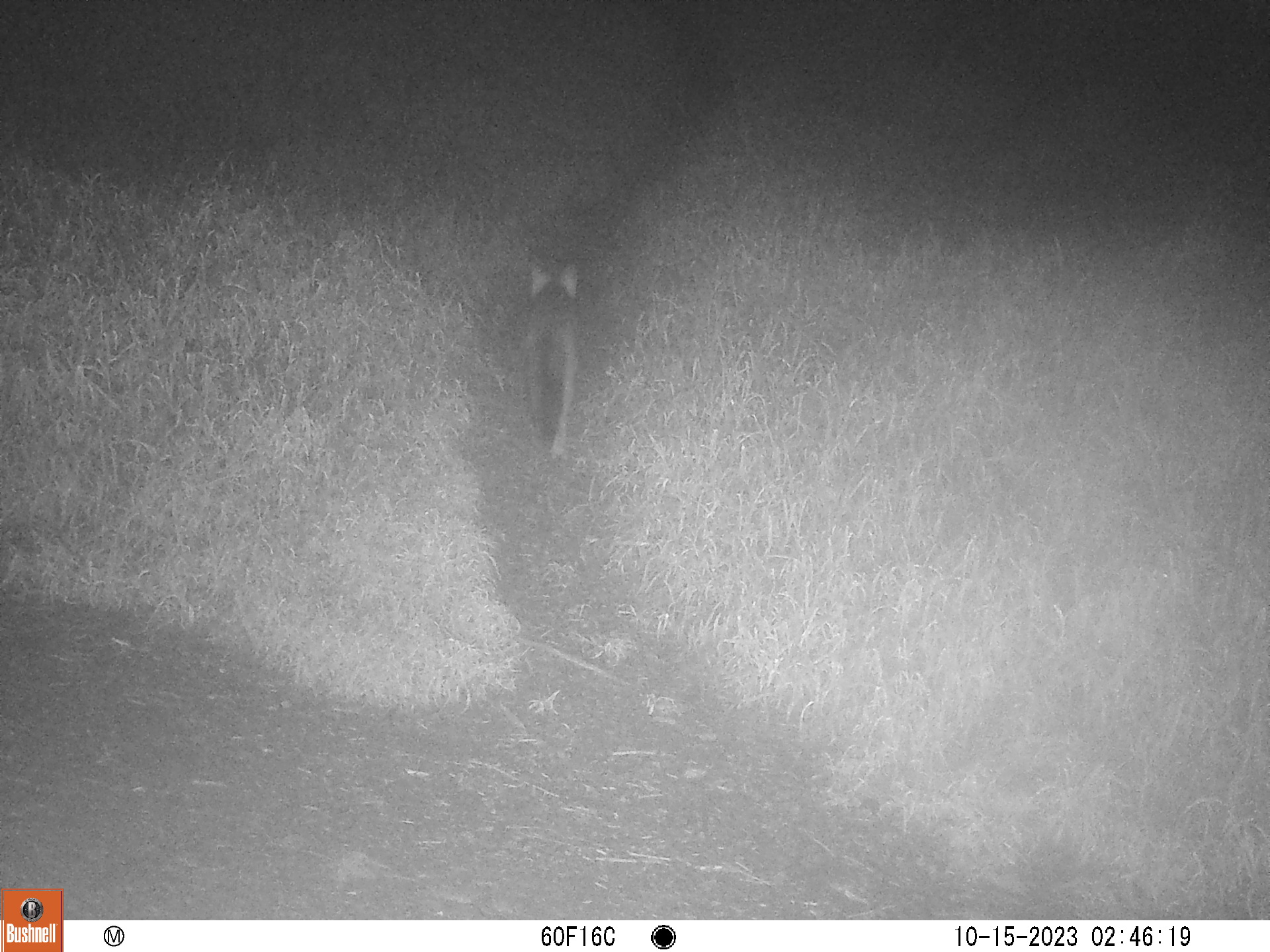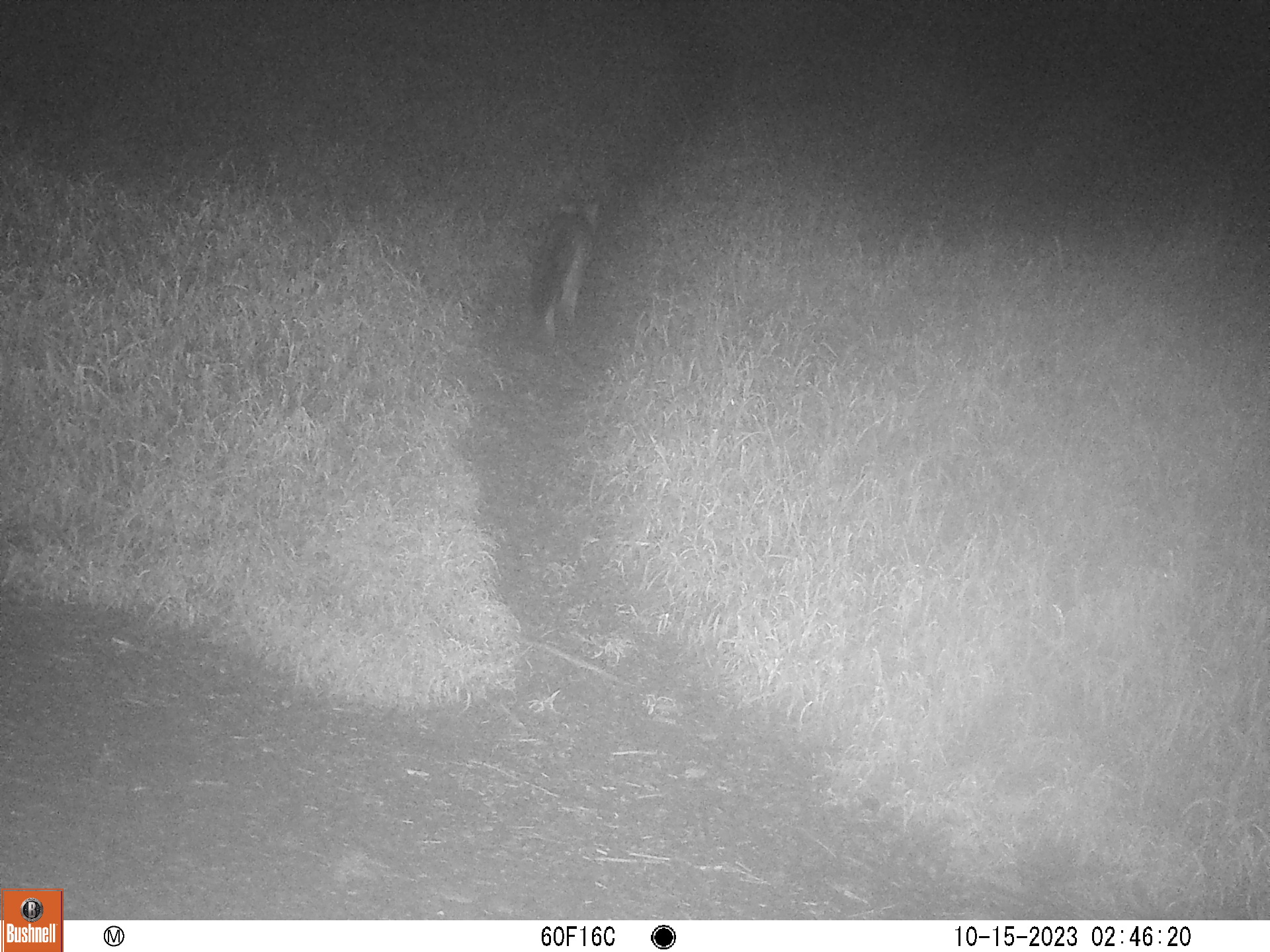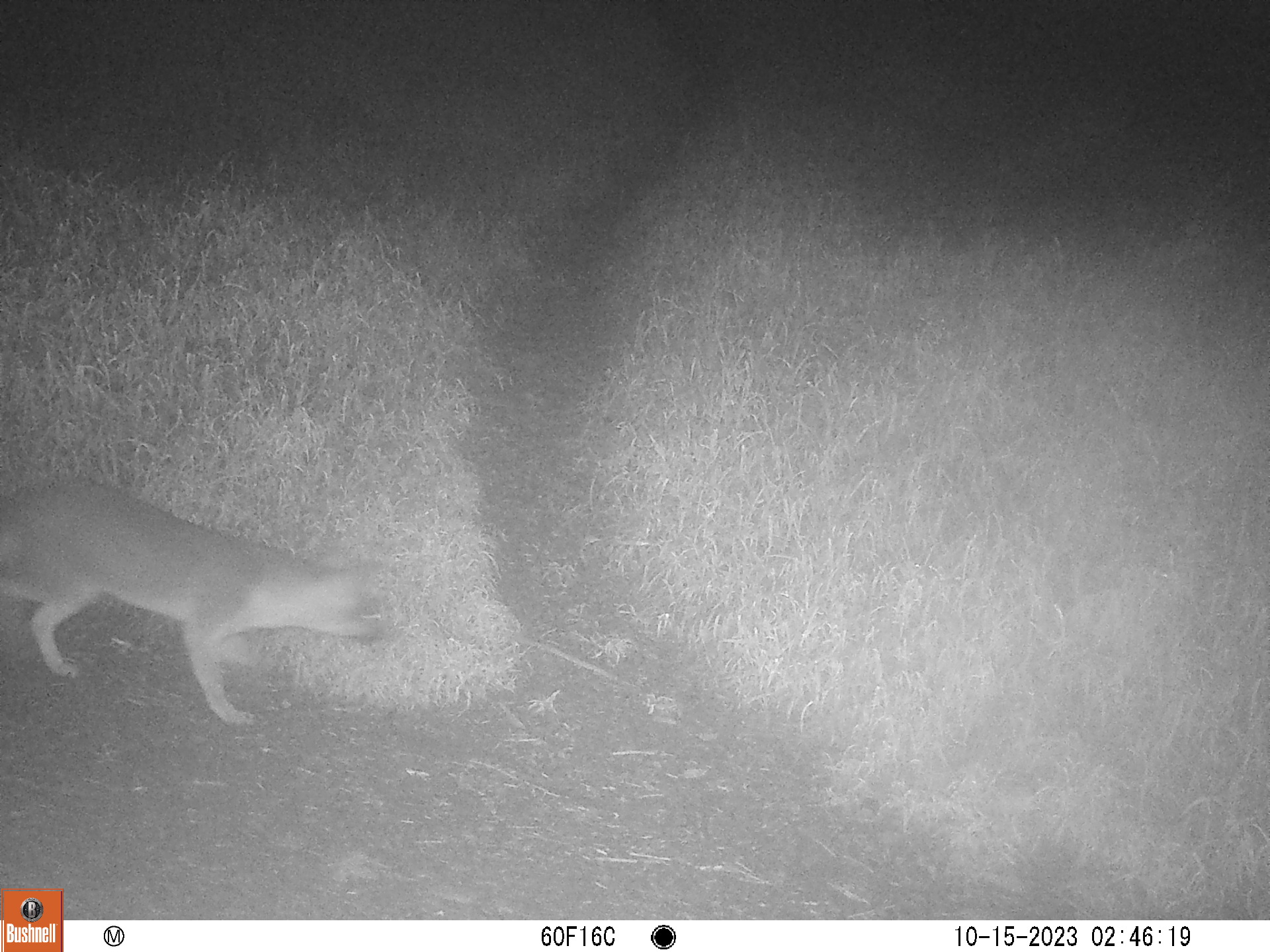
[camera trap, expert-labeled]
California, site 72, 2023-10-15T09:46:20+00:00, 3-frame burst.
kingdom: Animalia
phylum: Chordata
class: Mammalia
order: Carnivora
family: Canidae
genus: Urocyon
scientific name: Urocyon cinereoargenteus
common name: gray fox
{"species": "gray fox (Urocyon cinereoargenteus)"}